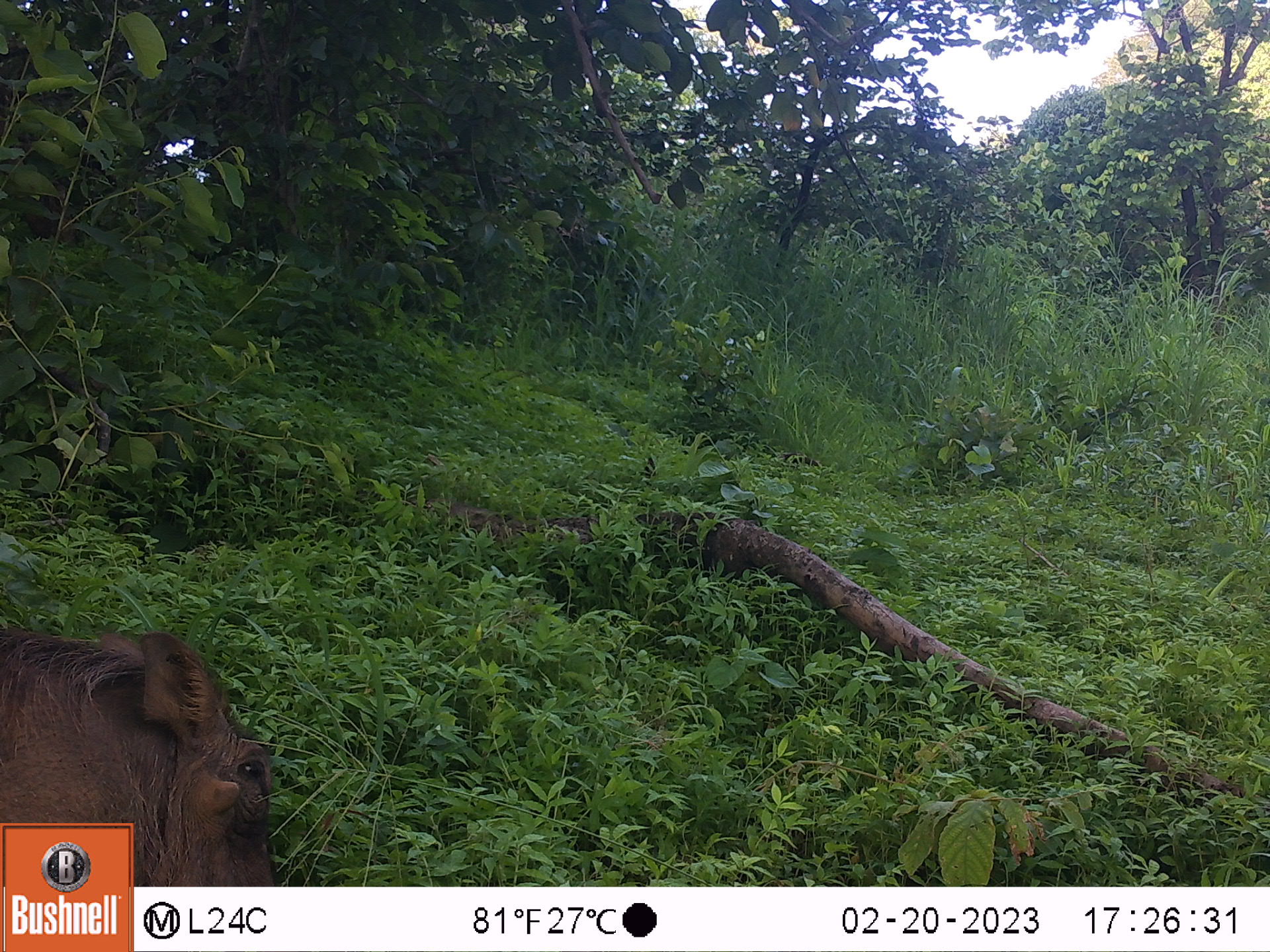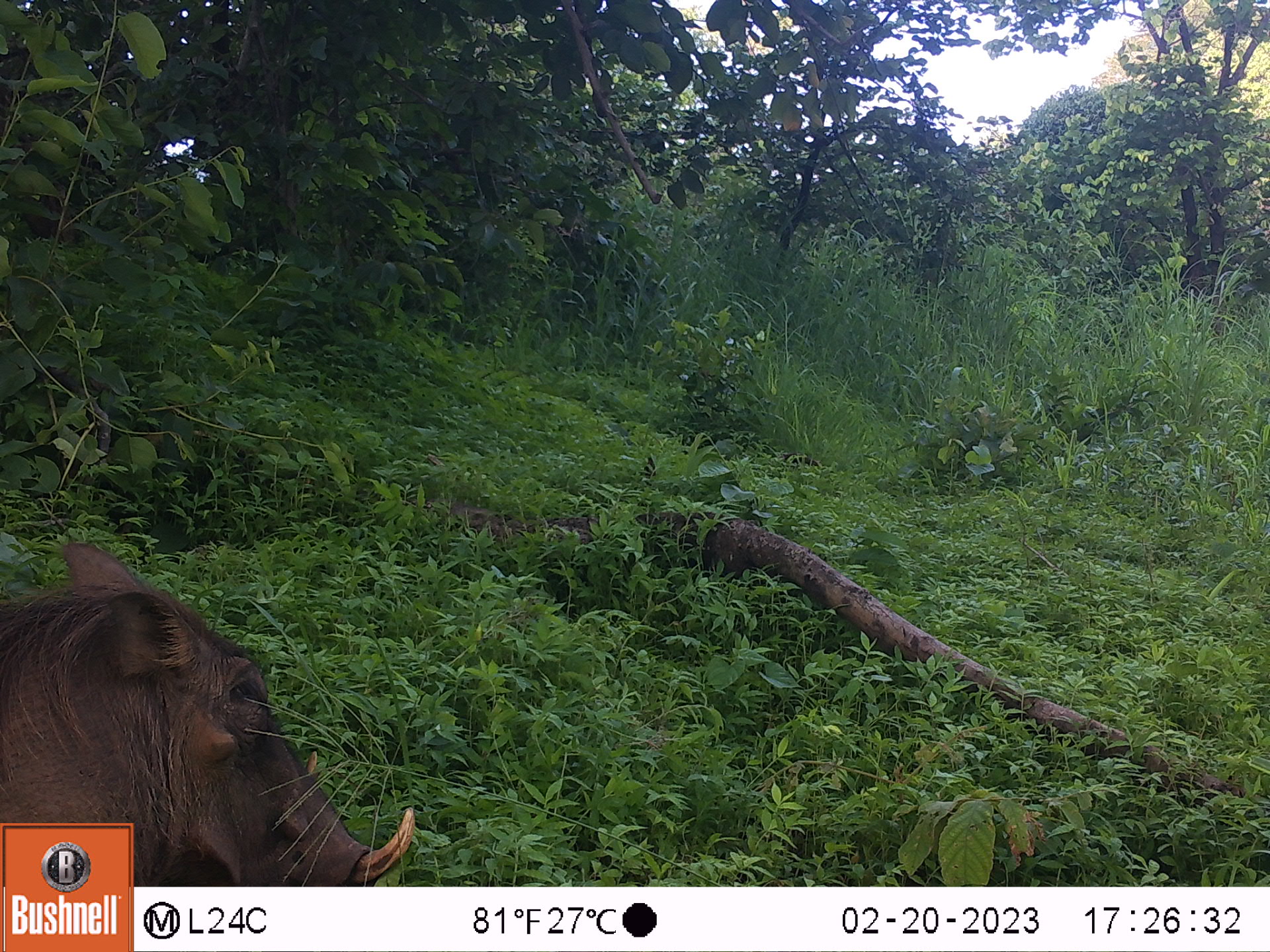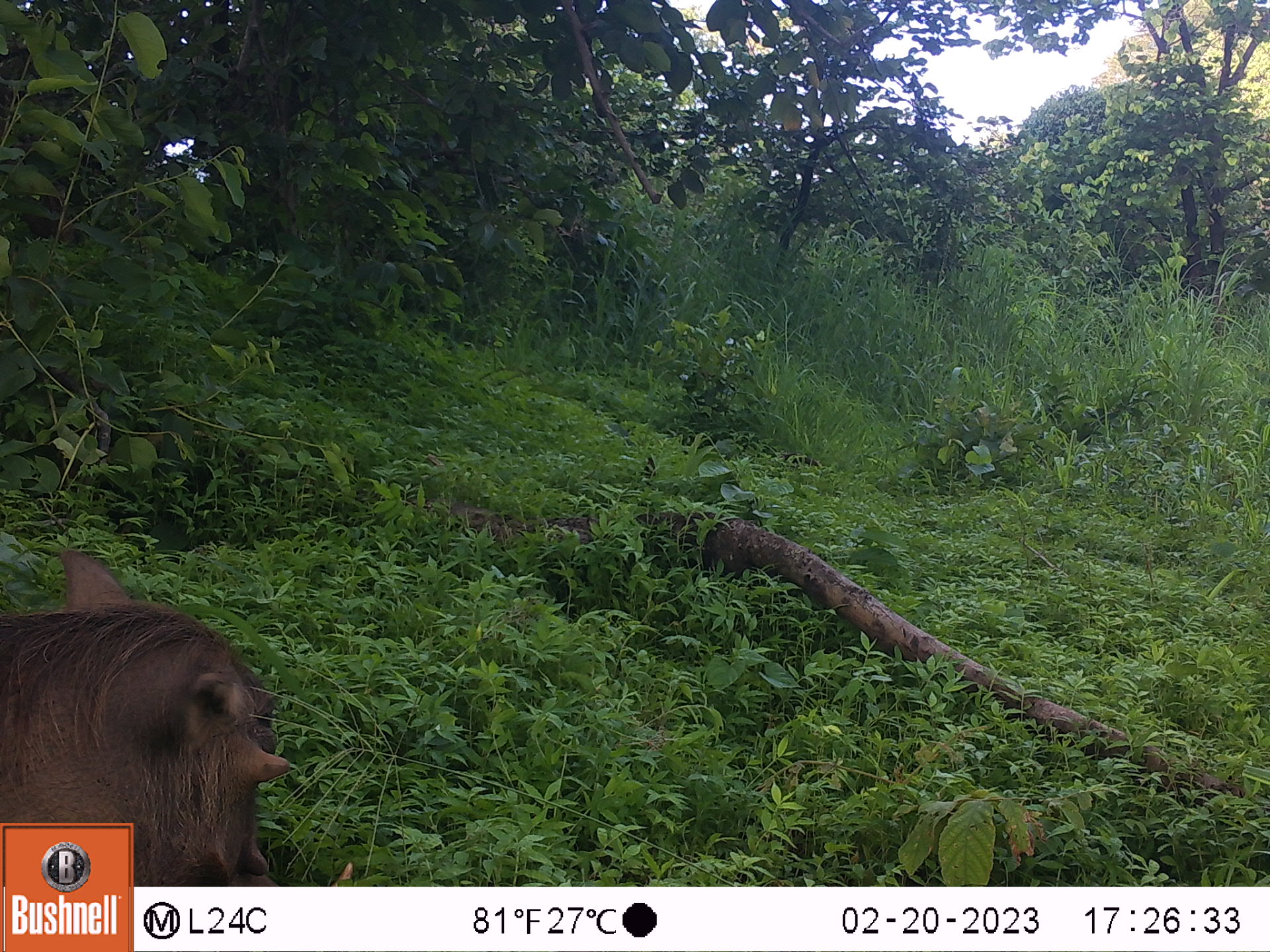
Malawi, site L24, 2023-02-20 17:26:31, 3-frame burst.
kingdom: Animalia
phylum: Chordata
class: Mammalia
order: Artiodactyla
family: Suidae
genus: Phacochoerus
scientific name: Phacochoerus africanus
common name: common warthog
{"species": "common warthog (Phacochoerus africanus)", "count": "1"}